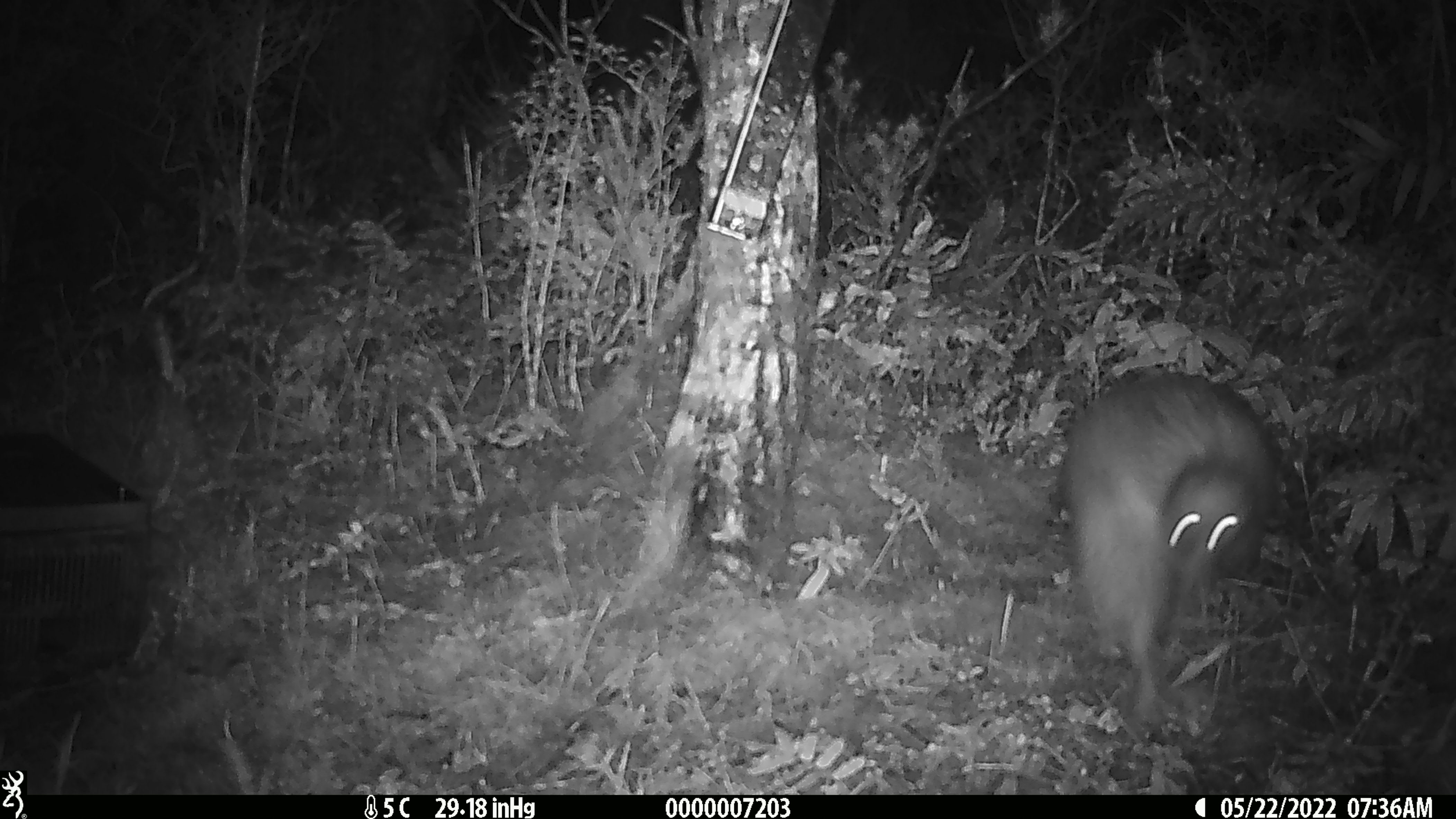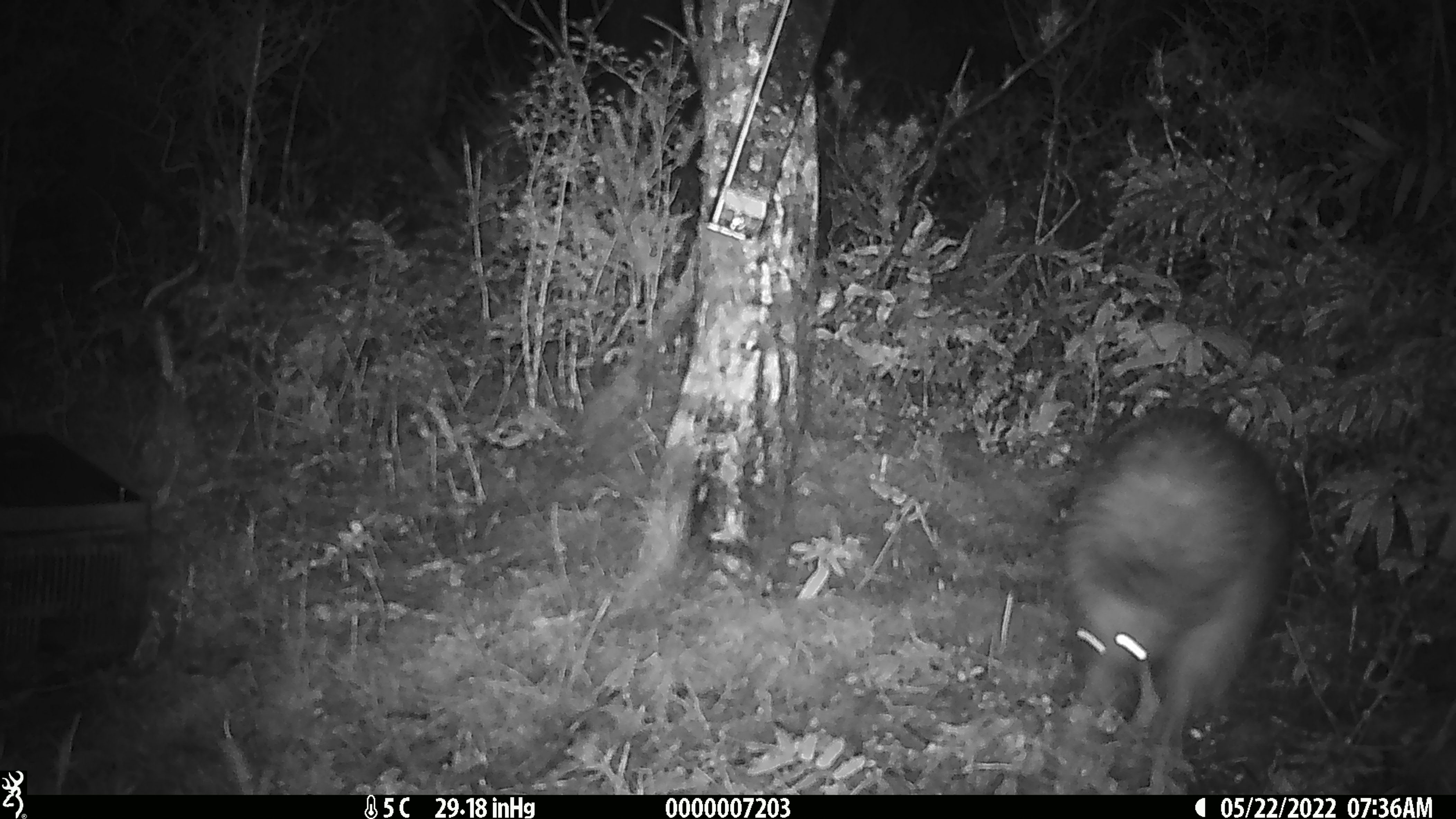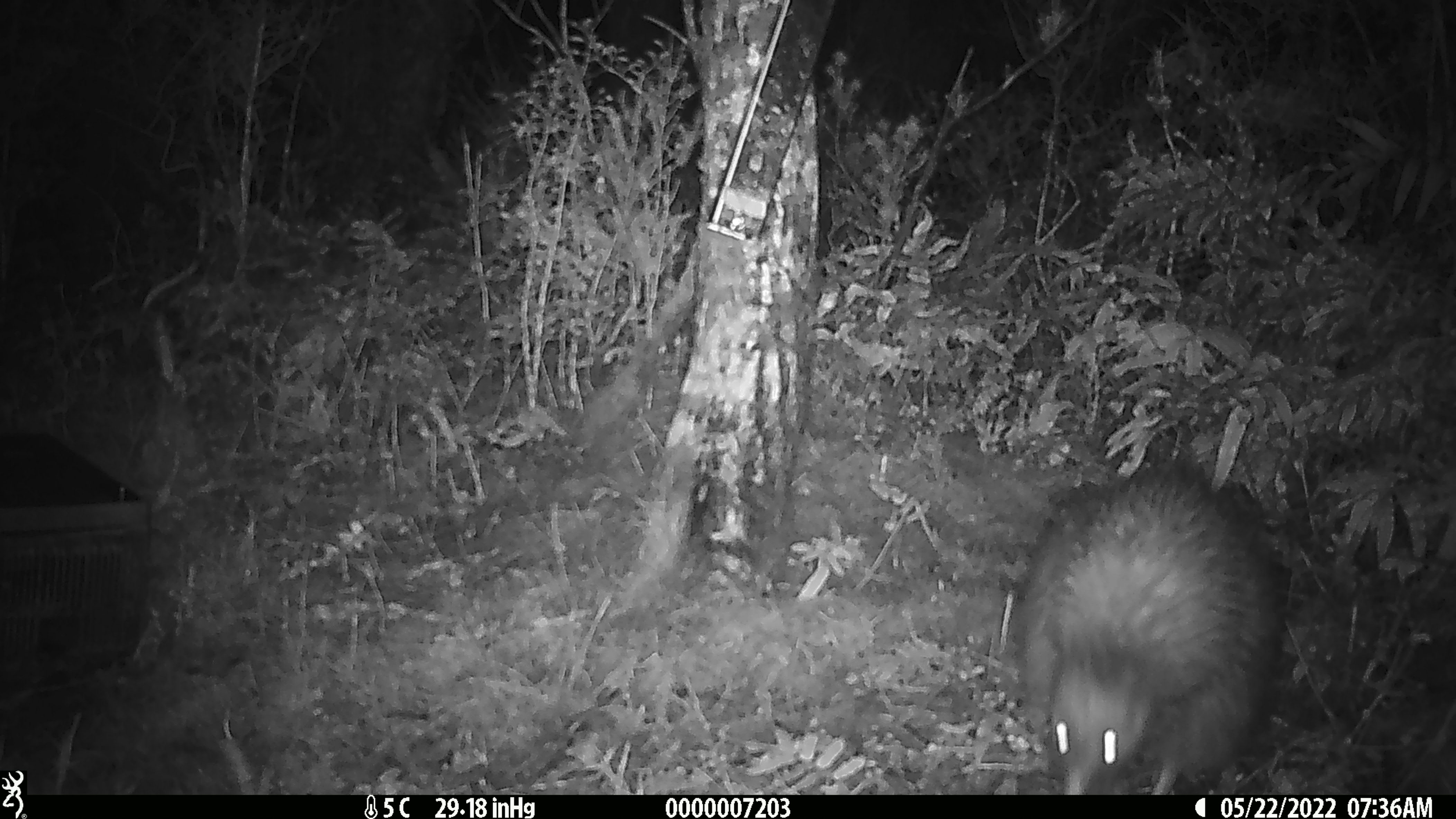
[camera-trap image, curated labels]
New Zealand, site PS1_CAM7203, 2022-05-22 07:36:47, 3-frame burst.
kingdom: Animalia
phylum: Chordata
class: Aves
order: Apterygiformes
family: Apterygidae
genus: Apteryx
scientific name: Apteryx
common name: kiwi